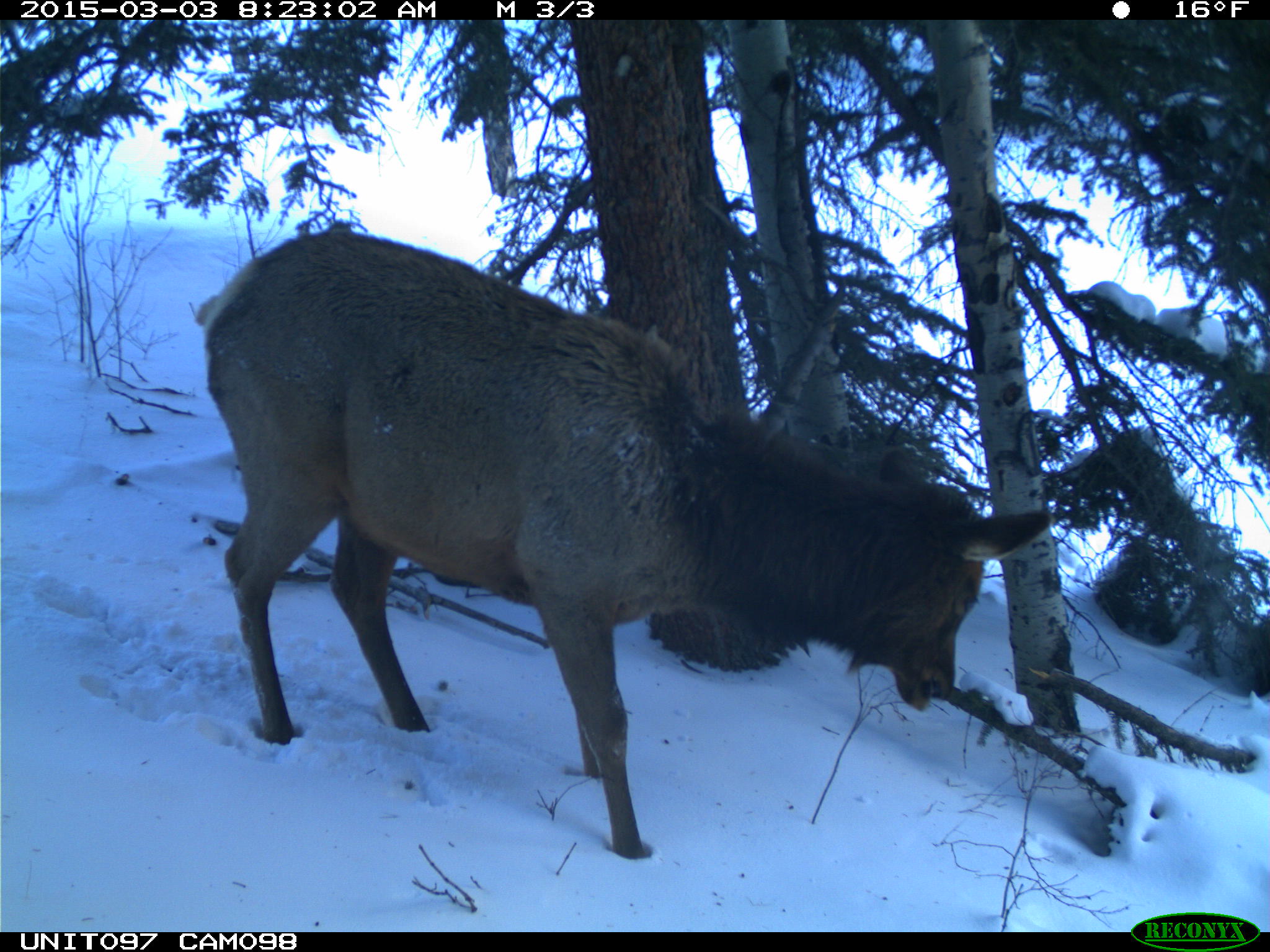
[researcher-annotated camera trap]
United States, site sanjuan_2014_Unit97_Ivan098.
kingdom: Animalia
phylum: Chordata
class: Mammalia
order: Artiodactyla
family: Cervidae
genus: Cervus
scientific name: Cervus elaphus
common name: red deer